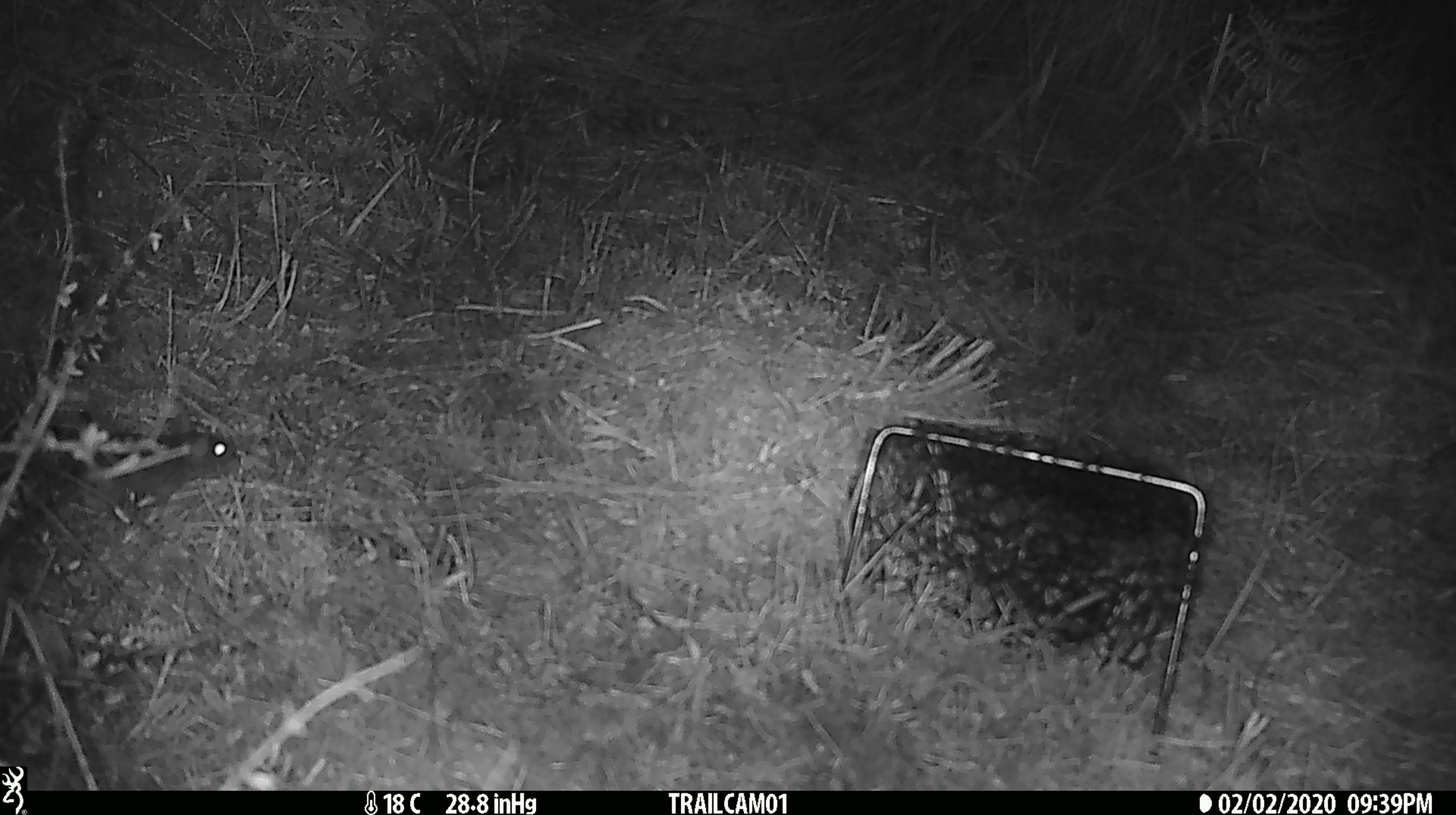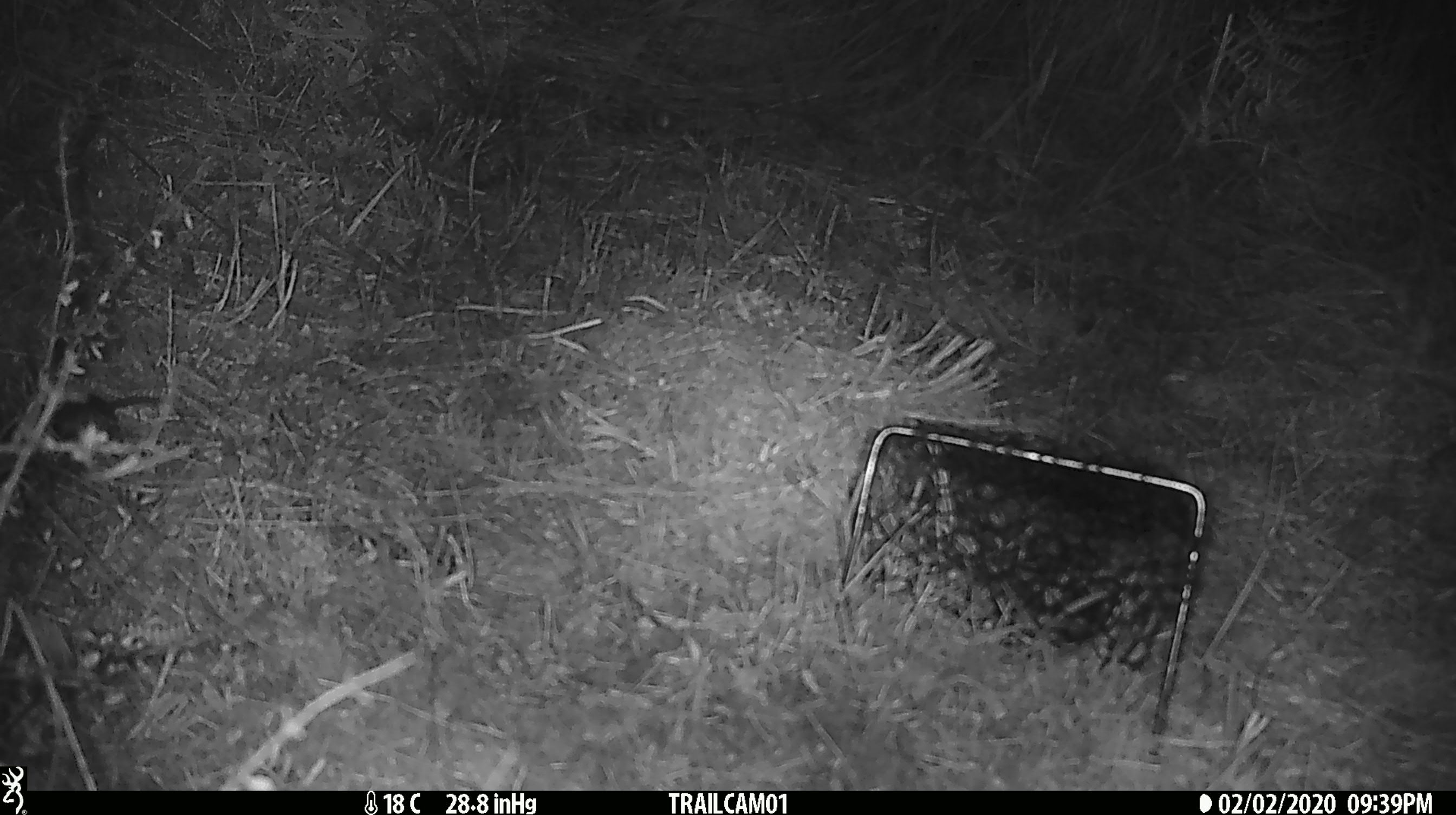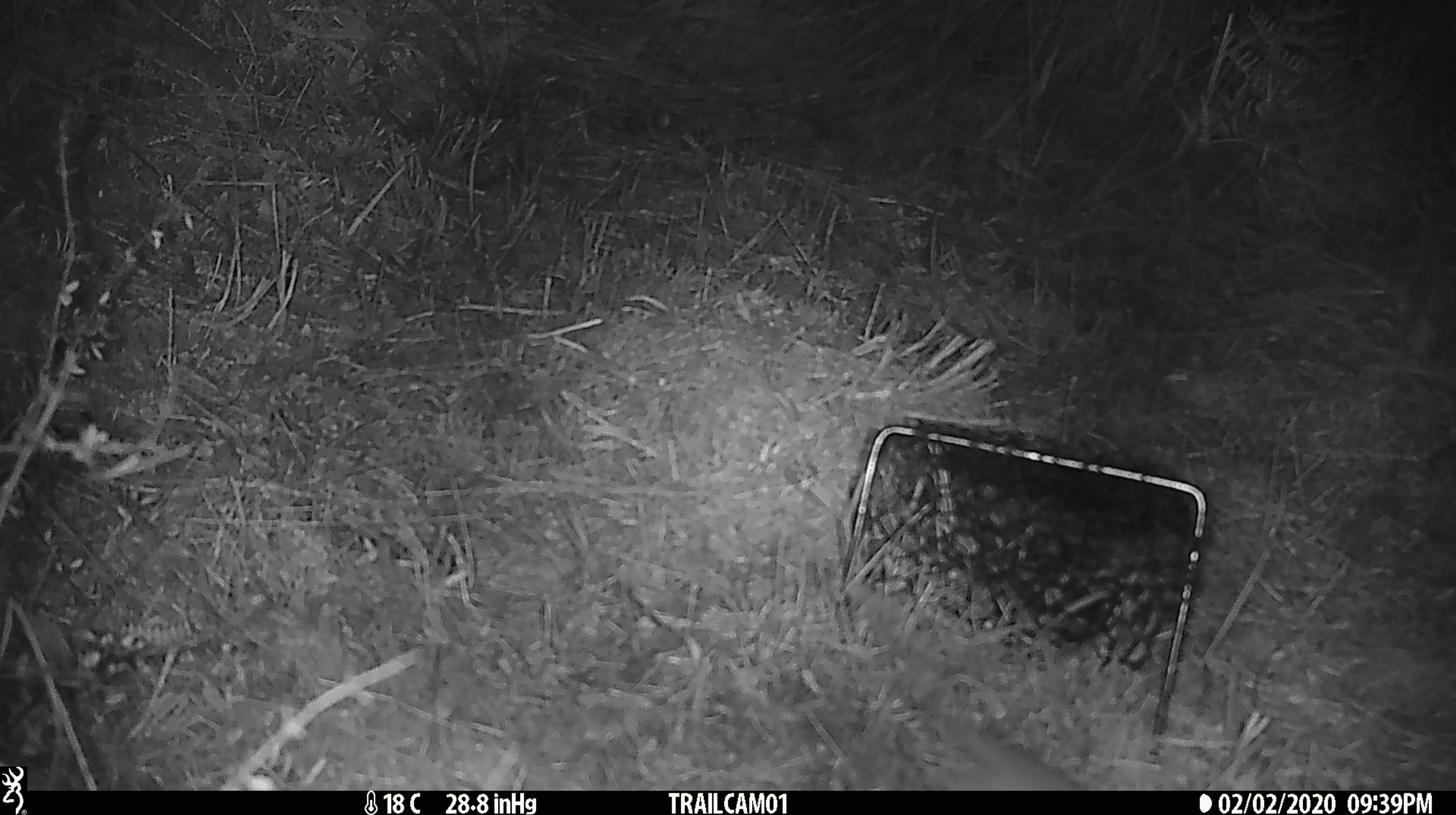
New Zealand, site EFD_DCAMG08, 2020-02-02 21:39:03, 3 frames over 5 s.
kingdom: Animalia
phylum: Chordata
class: Mammalia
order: Rodentia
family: Muridae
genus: Mus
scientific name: Mus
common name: mouse